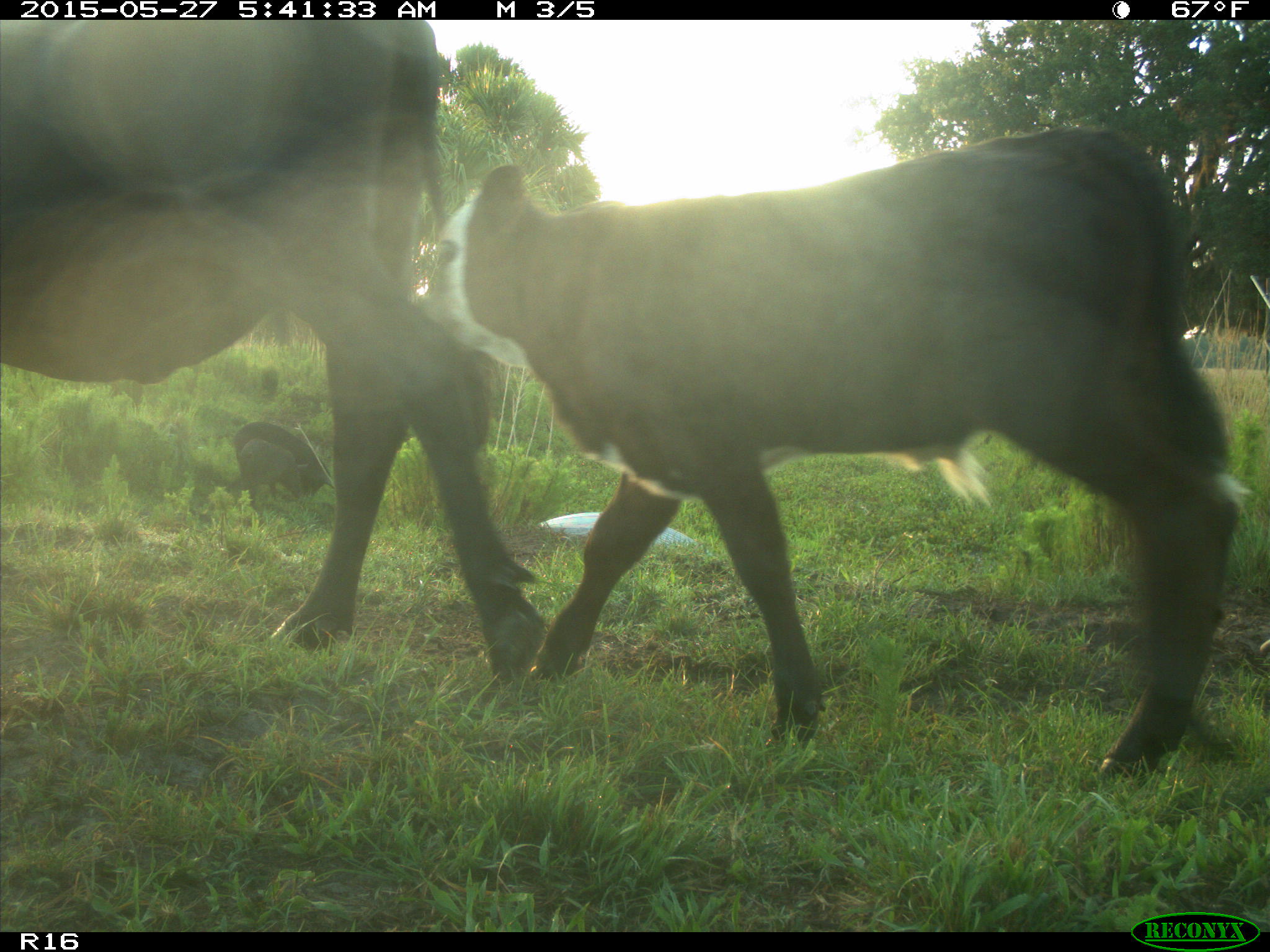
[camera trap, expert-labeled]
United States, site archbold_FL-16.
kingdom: Animalia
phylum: Chordata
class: Mammalia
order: Artiodactyla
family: Bovidae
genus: Bos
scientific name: Bos taurus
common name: domestic cow